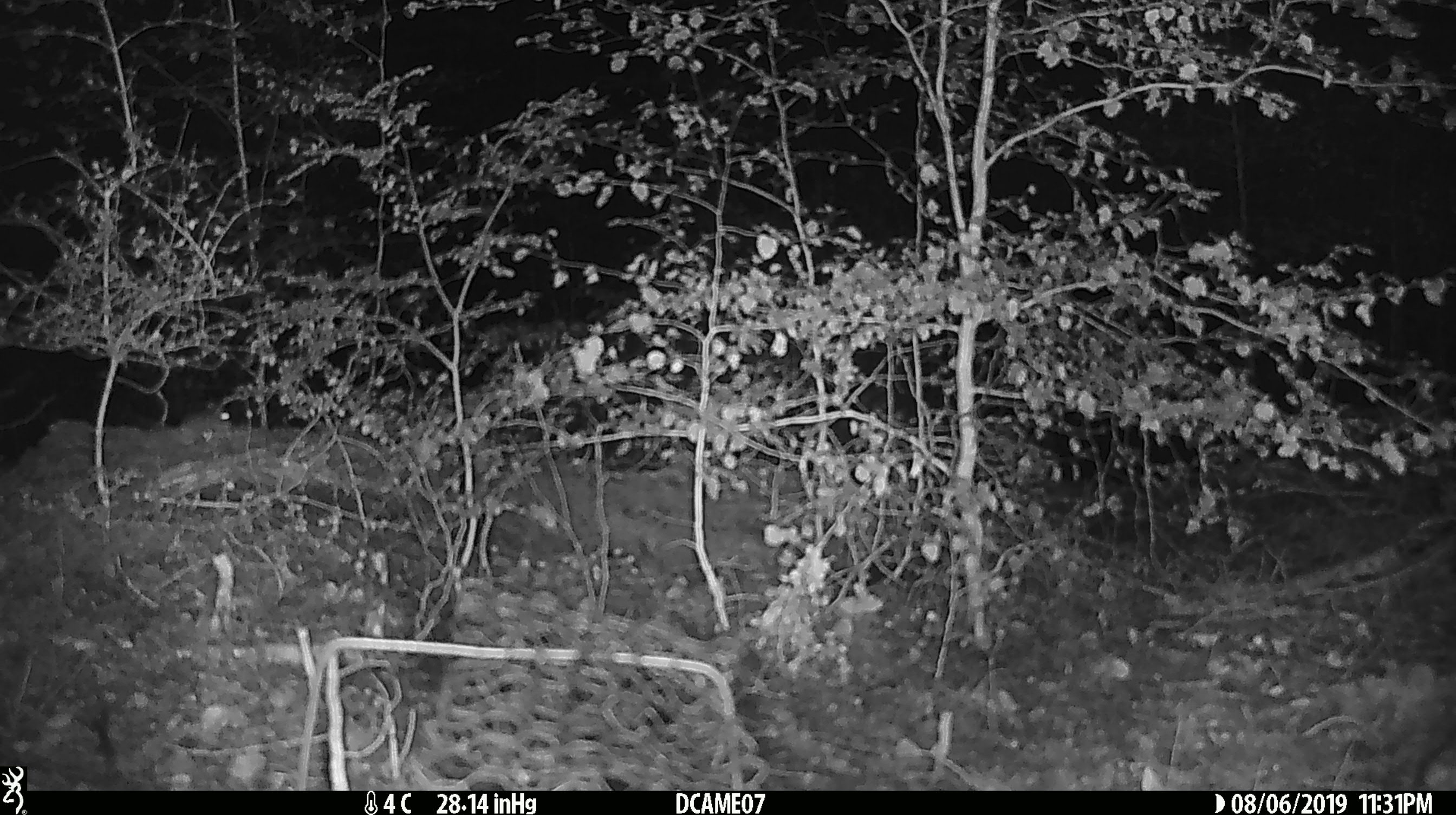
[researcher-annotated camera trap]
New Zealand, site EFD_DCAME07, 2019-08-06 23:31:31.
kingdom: Animalia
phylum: Chordata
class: Mammalia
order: Rodentia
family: Muridae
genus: Mus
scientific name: Mus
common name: mouse